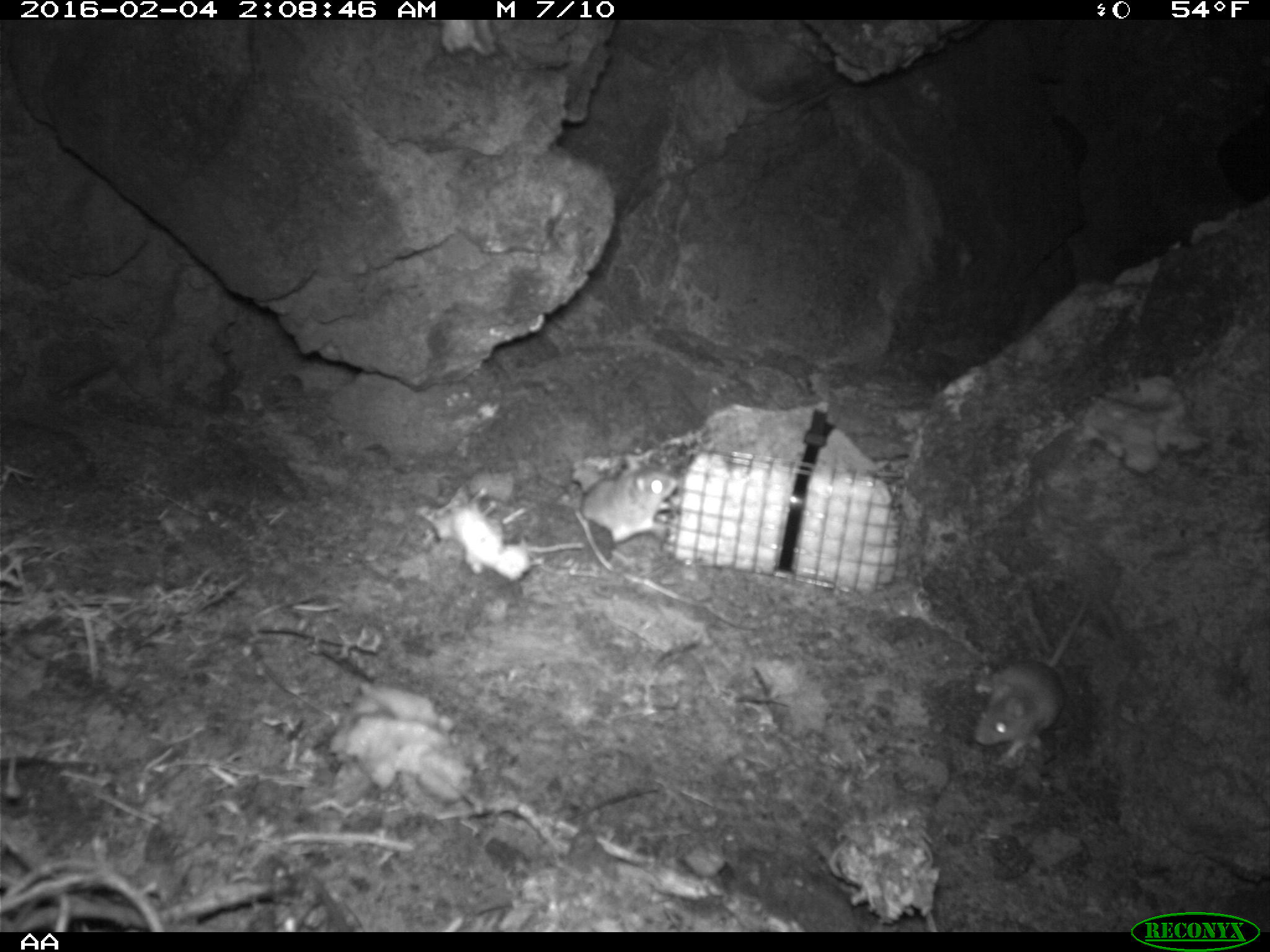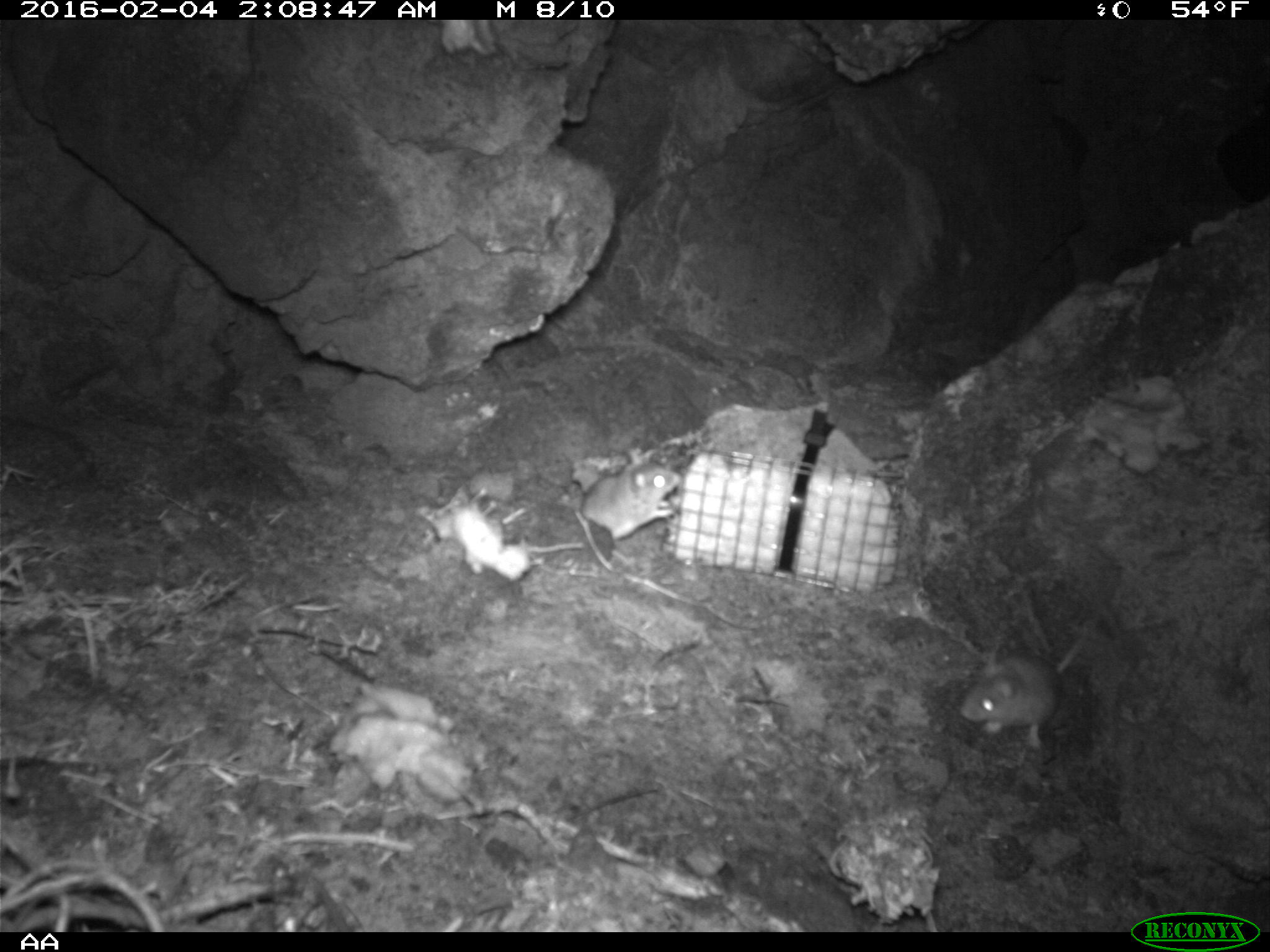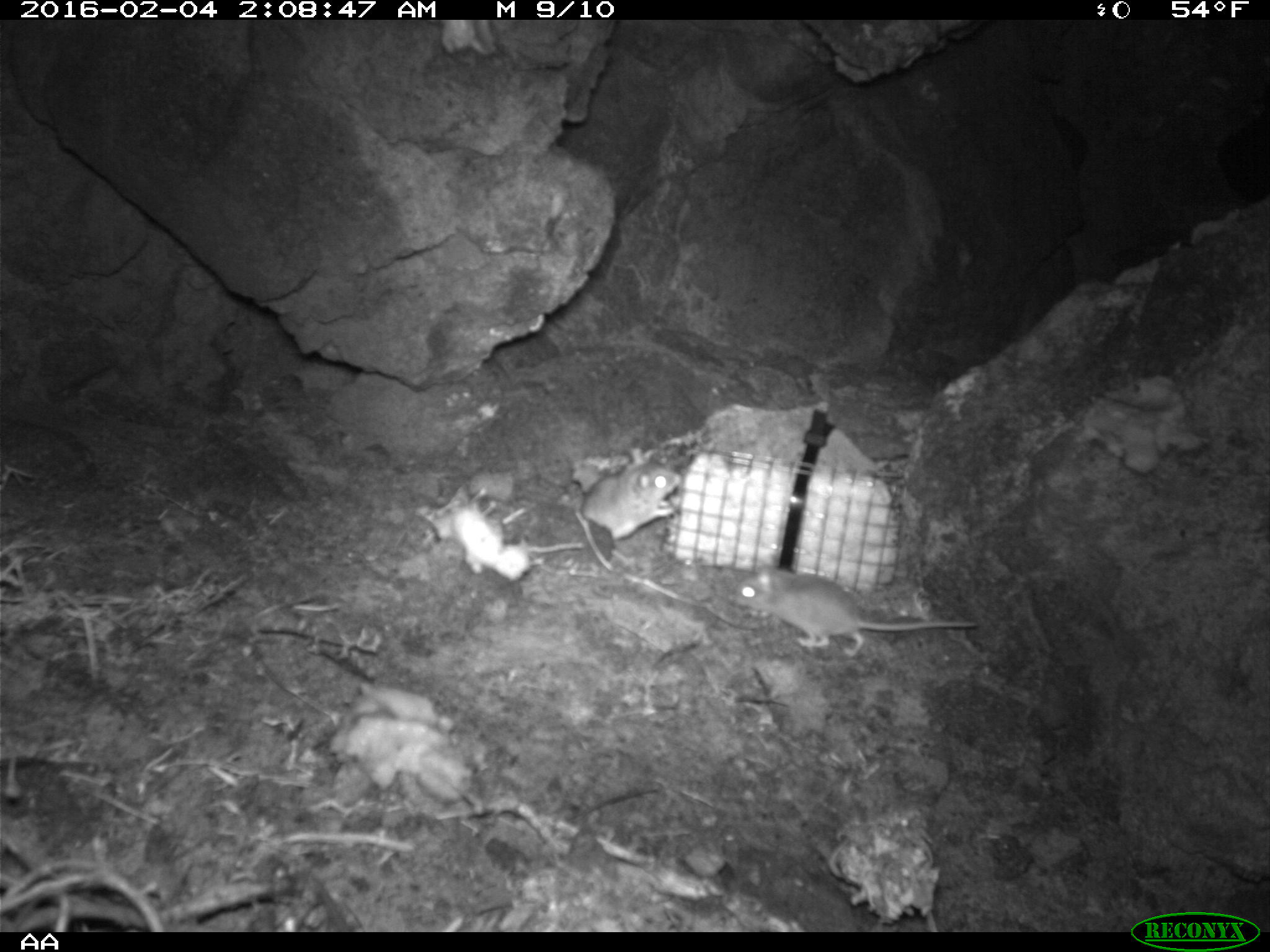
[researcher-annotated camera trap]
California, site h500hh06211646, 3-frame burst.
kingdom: Animalia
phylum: Chordata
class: Mammalia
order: Rodentia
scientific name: Rodentia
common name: rodent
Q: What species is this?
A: Rodent (Rodentia).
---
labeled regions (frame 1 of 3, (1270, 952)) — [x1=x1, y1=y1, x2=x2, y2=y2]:
rodent: [x1=972, y1=596, x2=1092, y2=760]; [x1=580, y1=452, x2=677, y2=545]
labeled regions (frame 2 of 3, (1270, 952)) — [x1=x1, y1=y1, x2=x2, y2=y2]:
rodent: [x1=959, y1=632, x2=1085, y2=747]; [x1=579, y1=455, x2=681, y2=542]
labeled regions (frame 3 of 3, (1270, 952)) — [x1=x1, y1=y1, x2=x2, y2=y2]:
rodent: [x1=730, y1=562, x2=977, y2=658]; [x1=582, y1=443, x2=680, y2=553]